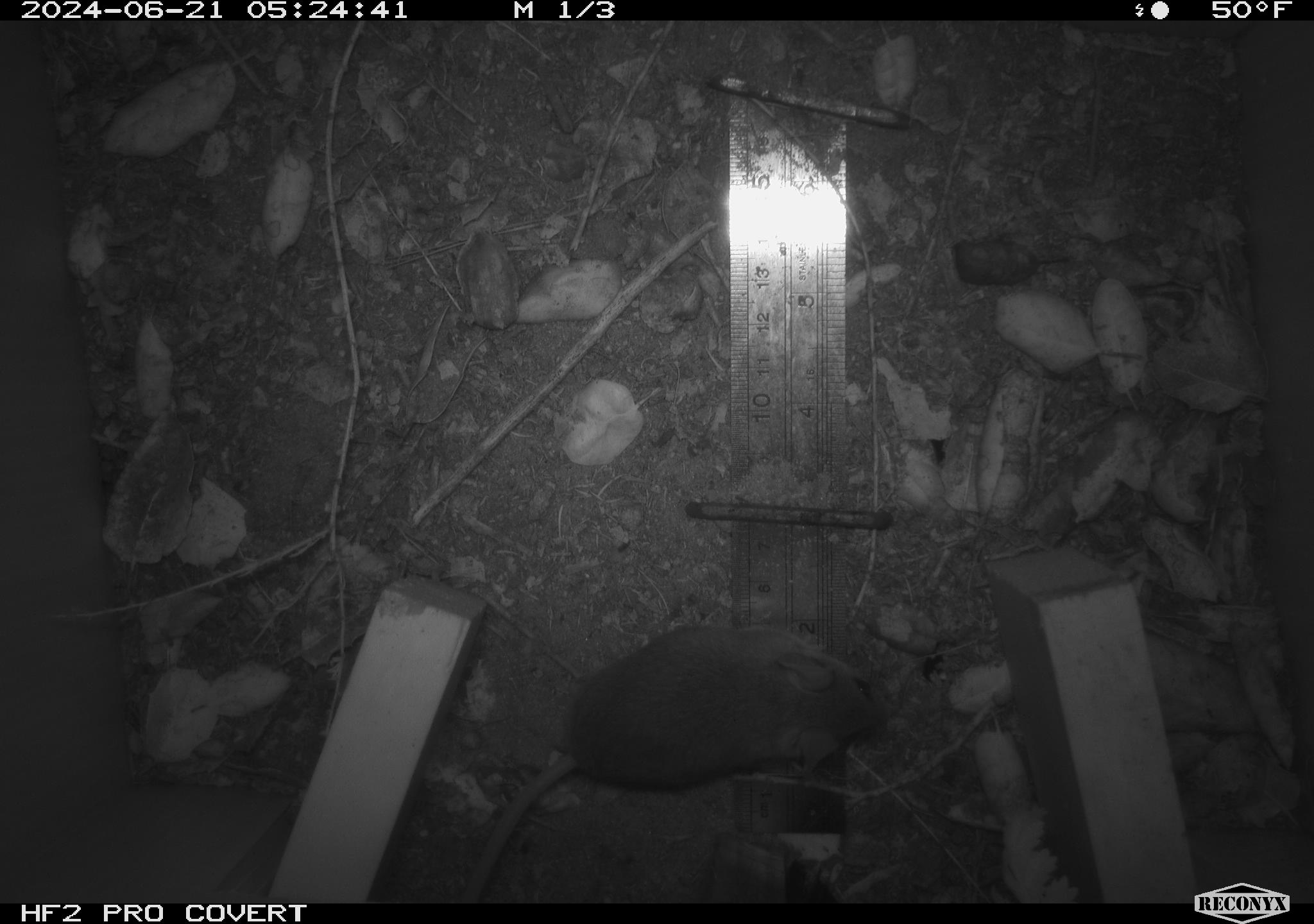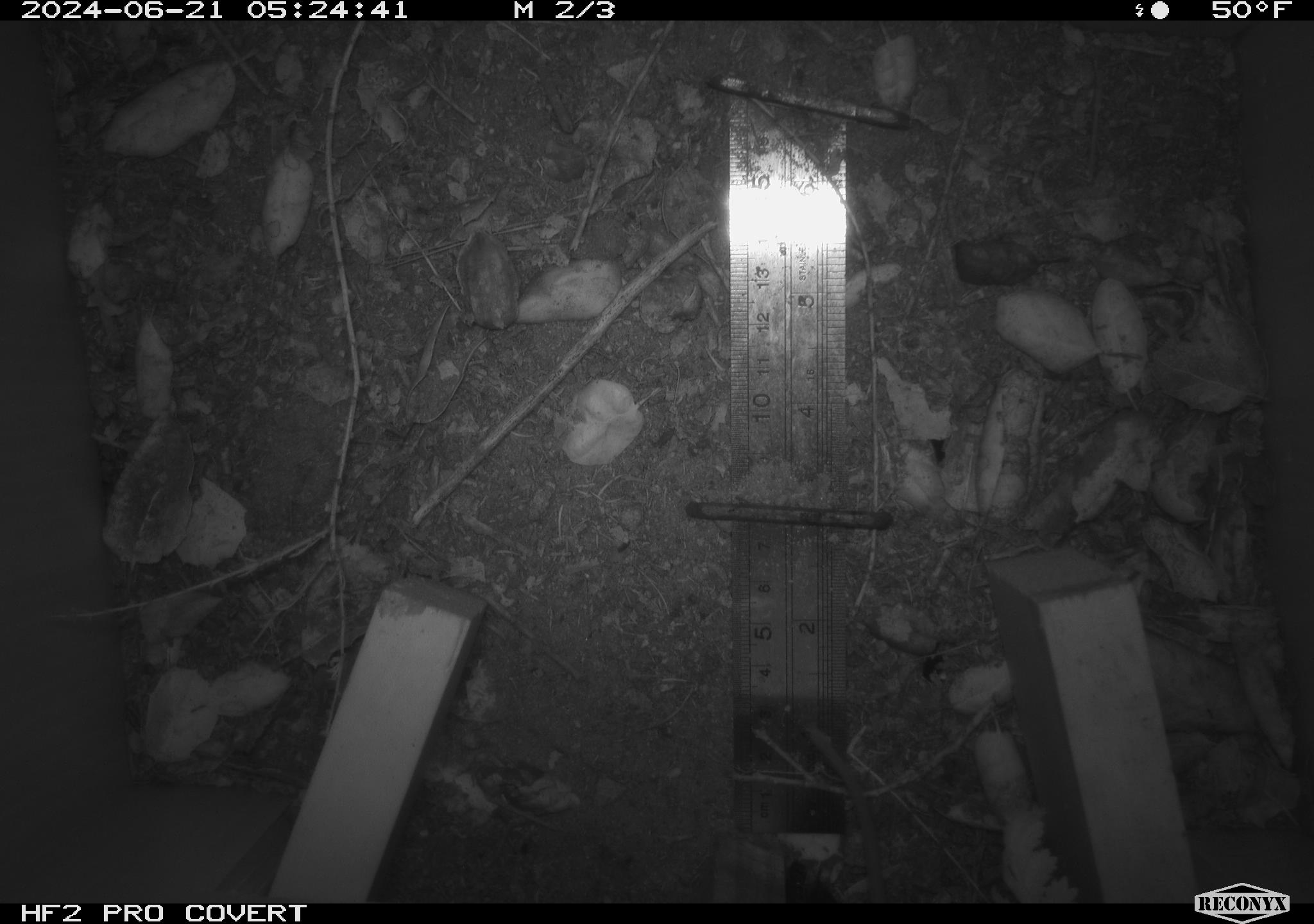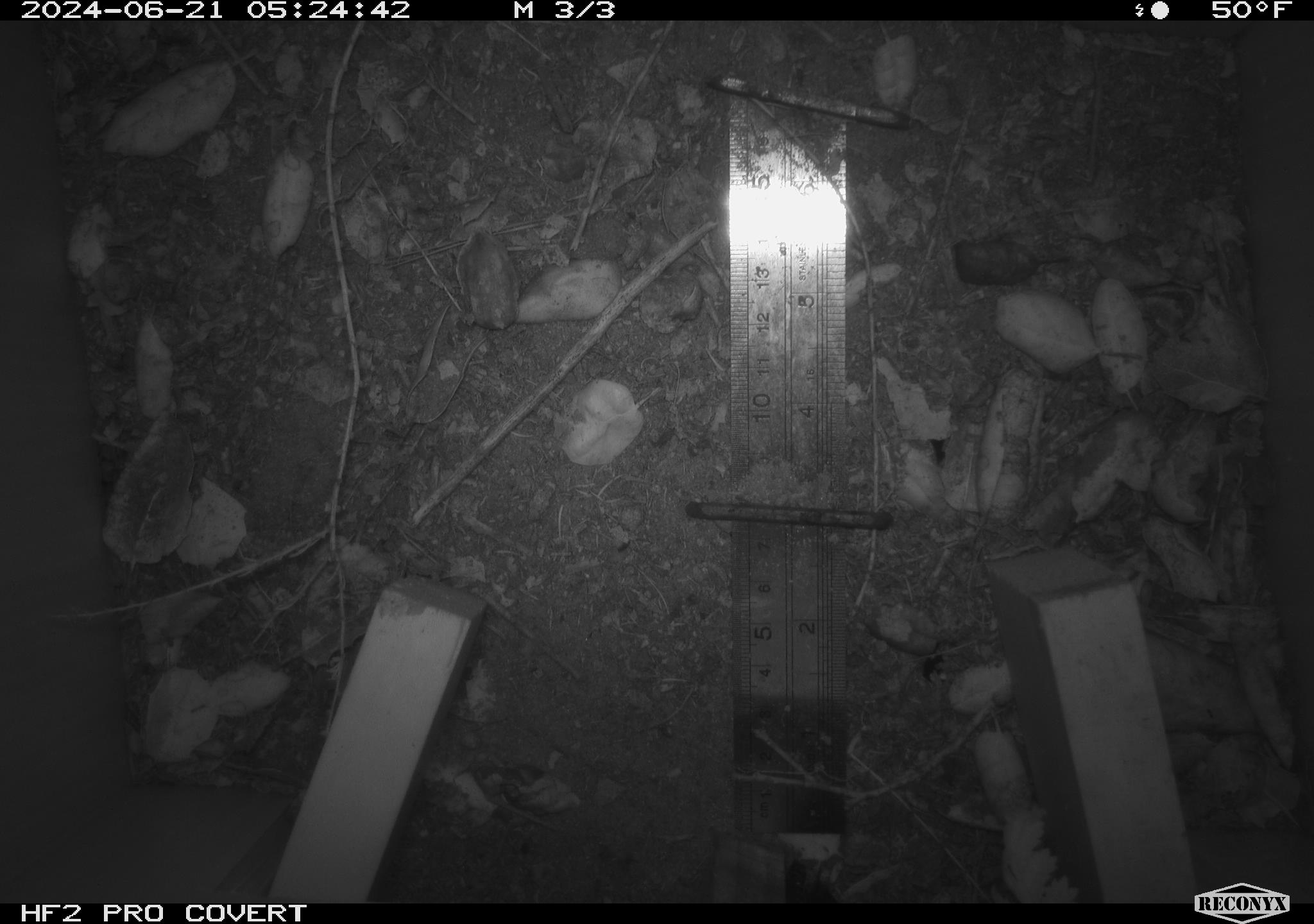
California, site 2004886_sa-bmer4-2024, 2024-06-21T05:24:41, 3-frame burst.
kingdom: Animalia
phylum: Chordata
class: Mammalia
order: Rodentia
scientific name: Rodentia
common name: woodrat or rat or mouse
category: woodrat or rat or mouse species